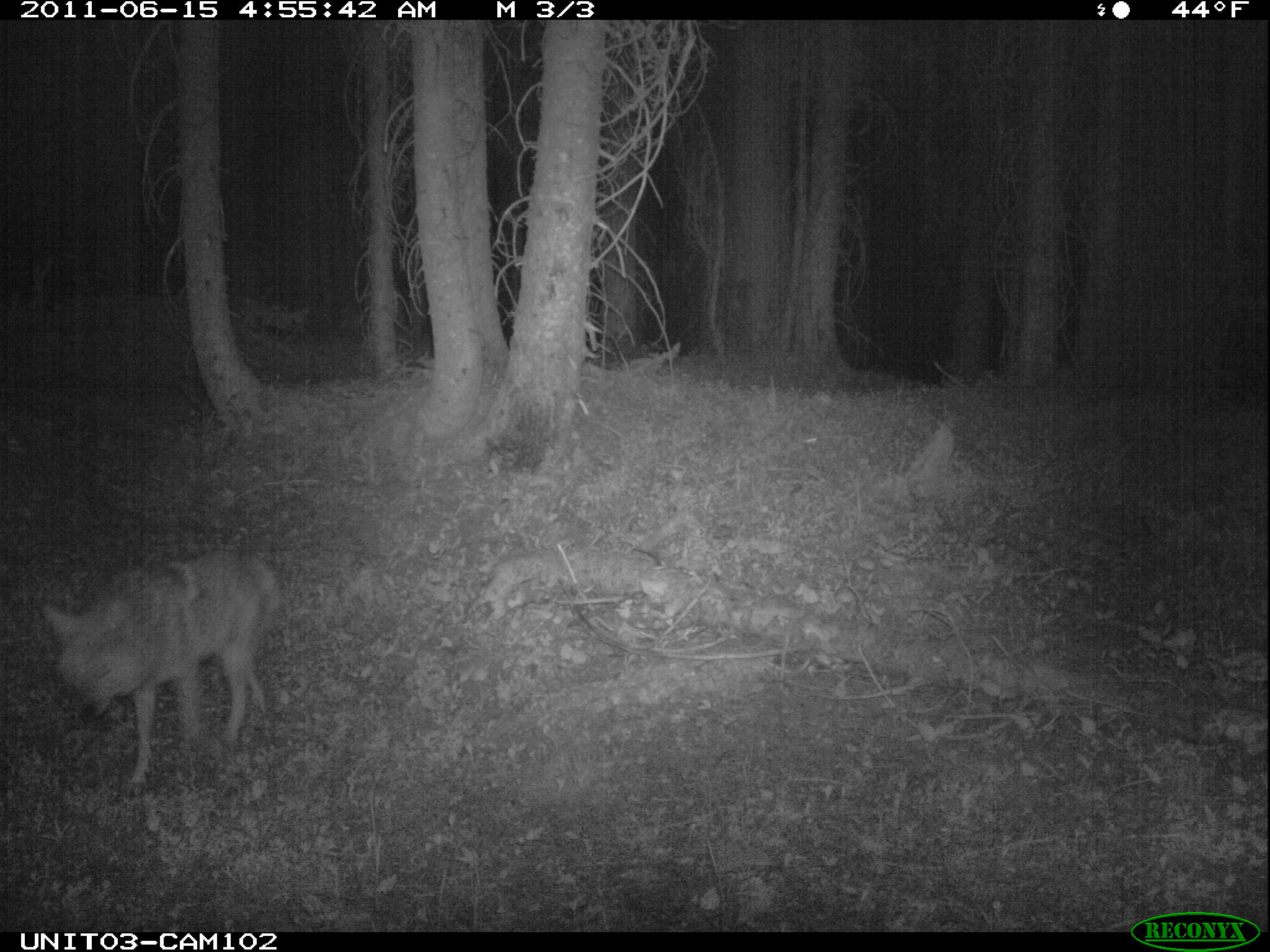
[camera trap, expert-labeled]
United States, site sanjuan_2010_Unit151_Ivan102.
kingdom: Animalia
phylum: Chordata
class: Mammalia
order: Carnivora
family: Canidae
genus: Canis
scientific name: Canis latrans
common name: coyote